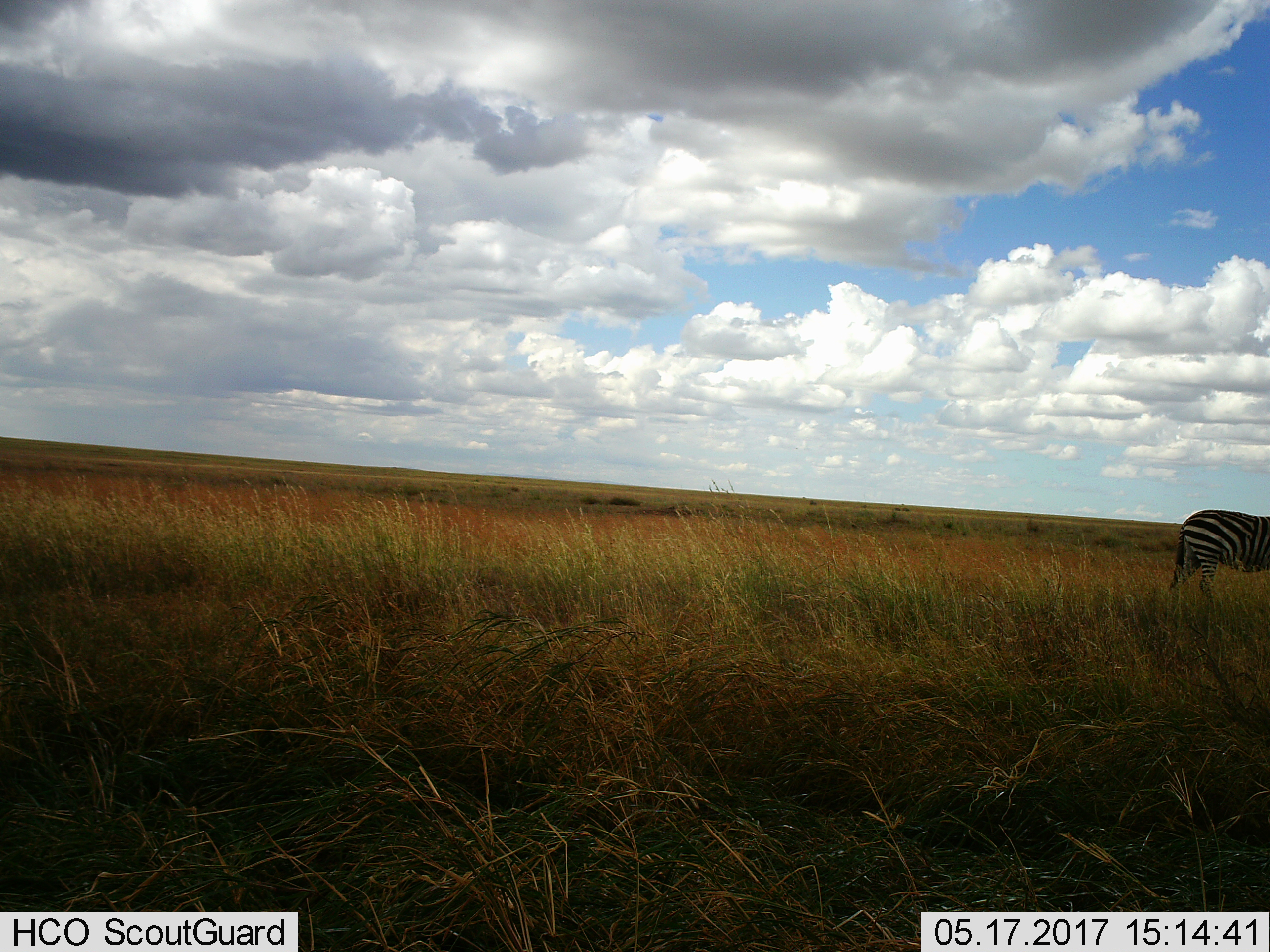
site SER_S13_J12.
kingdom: Animalia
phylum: Chordata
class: Mammalia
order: Perissodactyla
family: Equidae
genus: Equus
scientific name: Equus quagga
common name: plains zebra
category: zebraplains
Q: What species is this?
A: Zebraplains (plains zebra) (Equus quagga).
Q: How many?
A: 1.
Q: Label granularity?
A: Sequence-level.